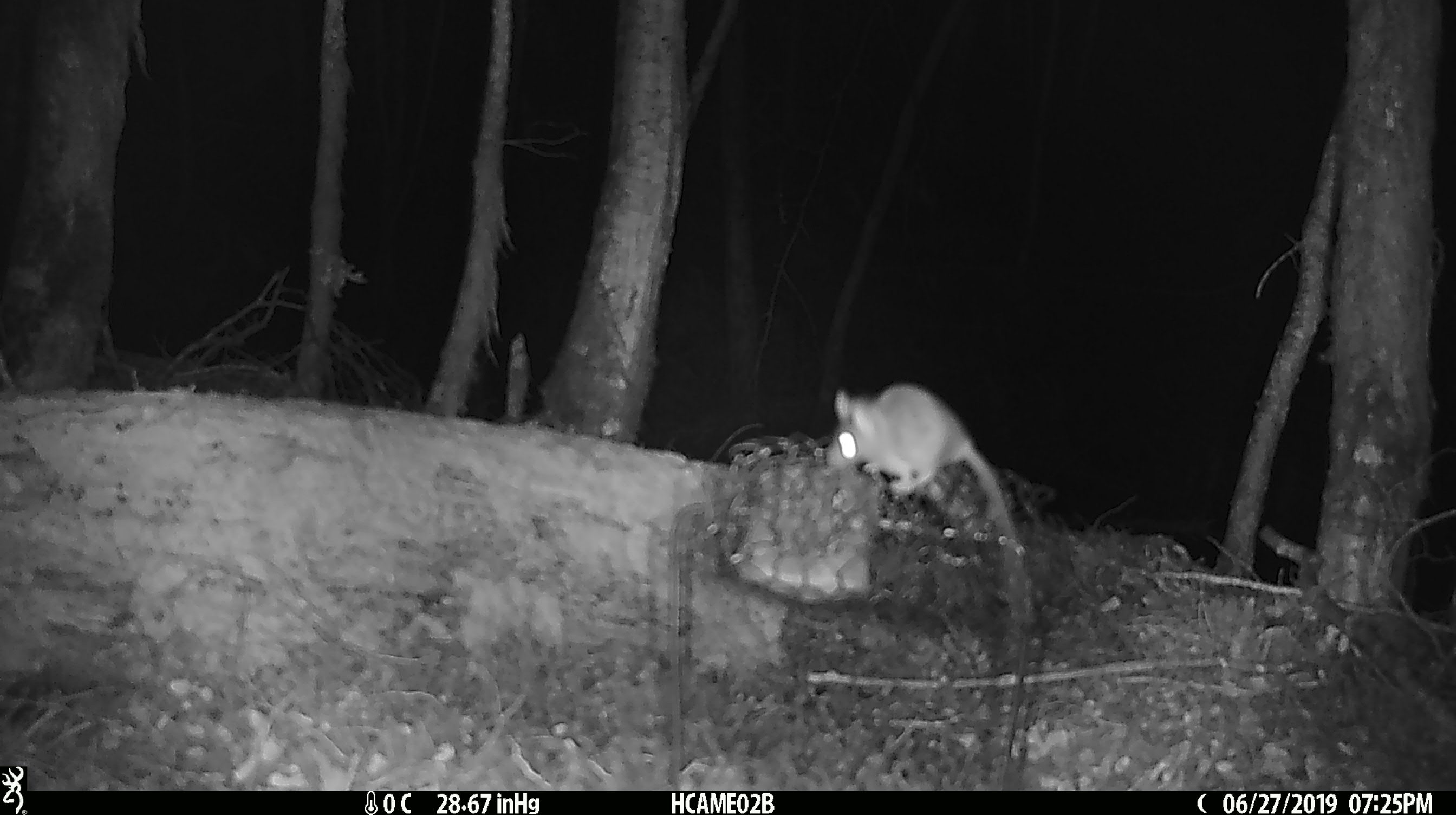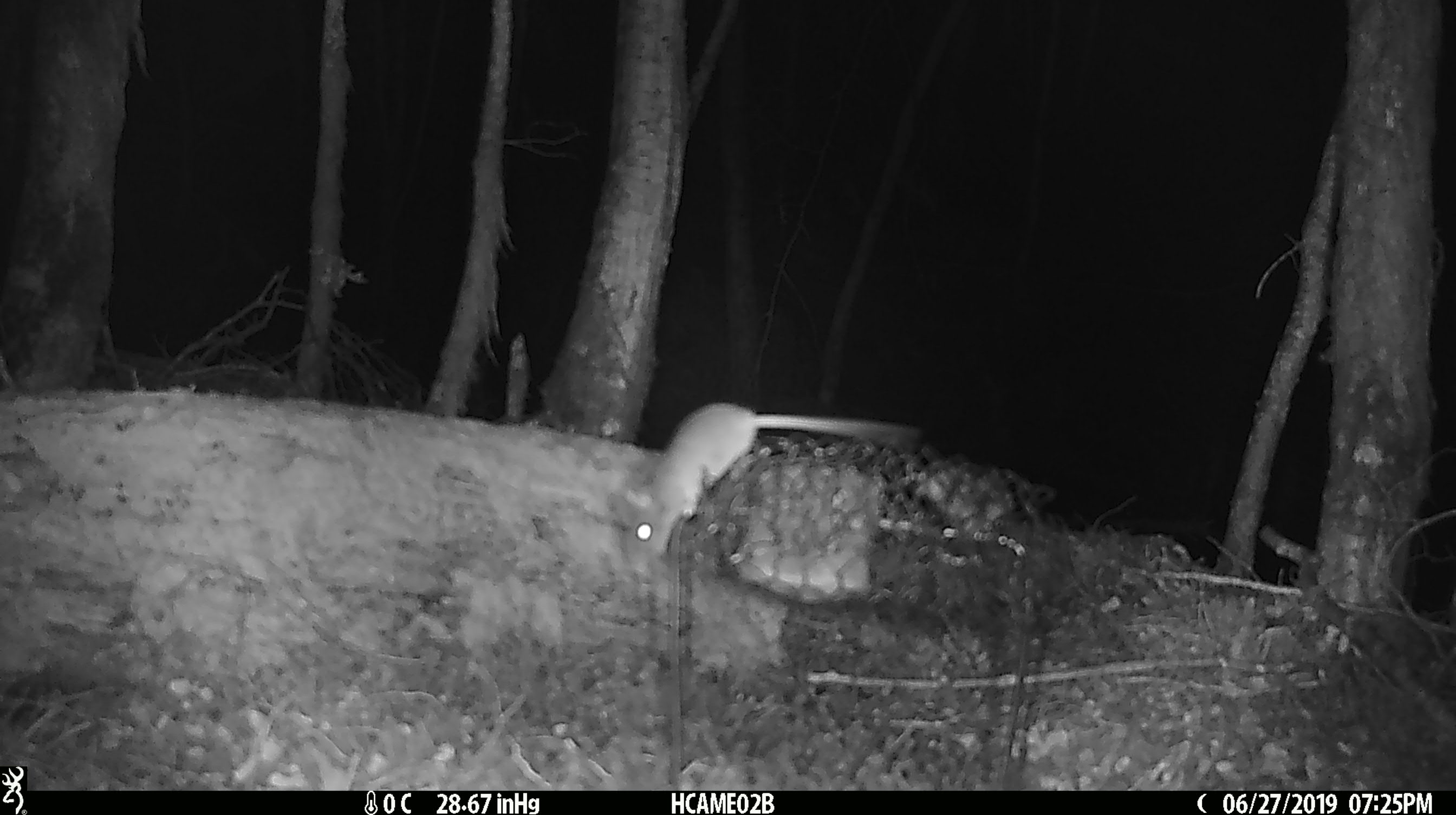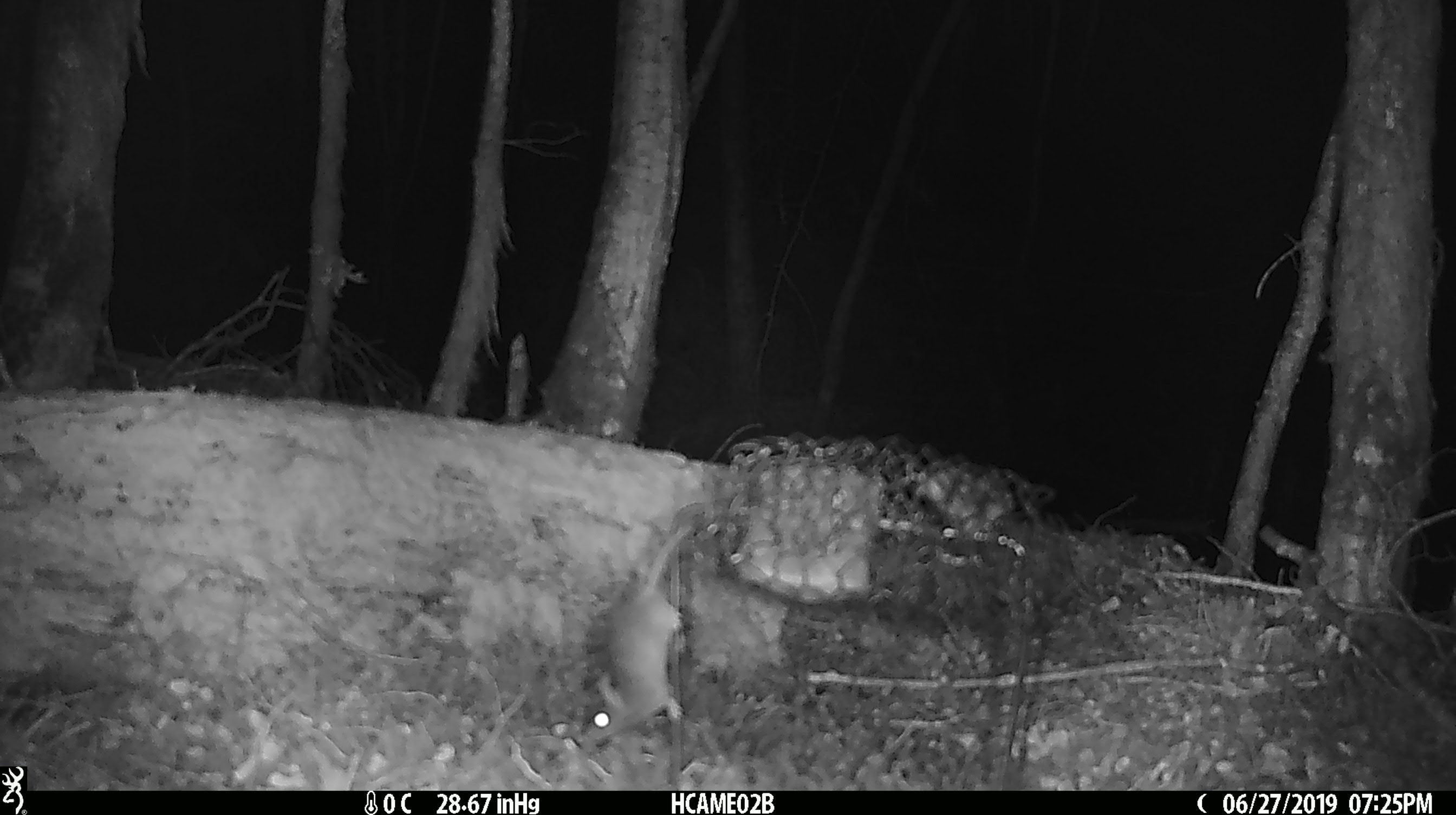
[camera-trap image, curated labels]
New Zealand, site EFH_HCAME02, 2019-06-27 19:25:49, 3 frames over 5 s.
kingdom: Animalia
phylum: Chordata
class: Mammalia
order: Rodentia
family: Muridae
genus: Mus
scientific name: Mus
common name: mouse